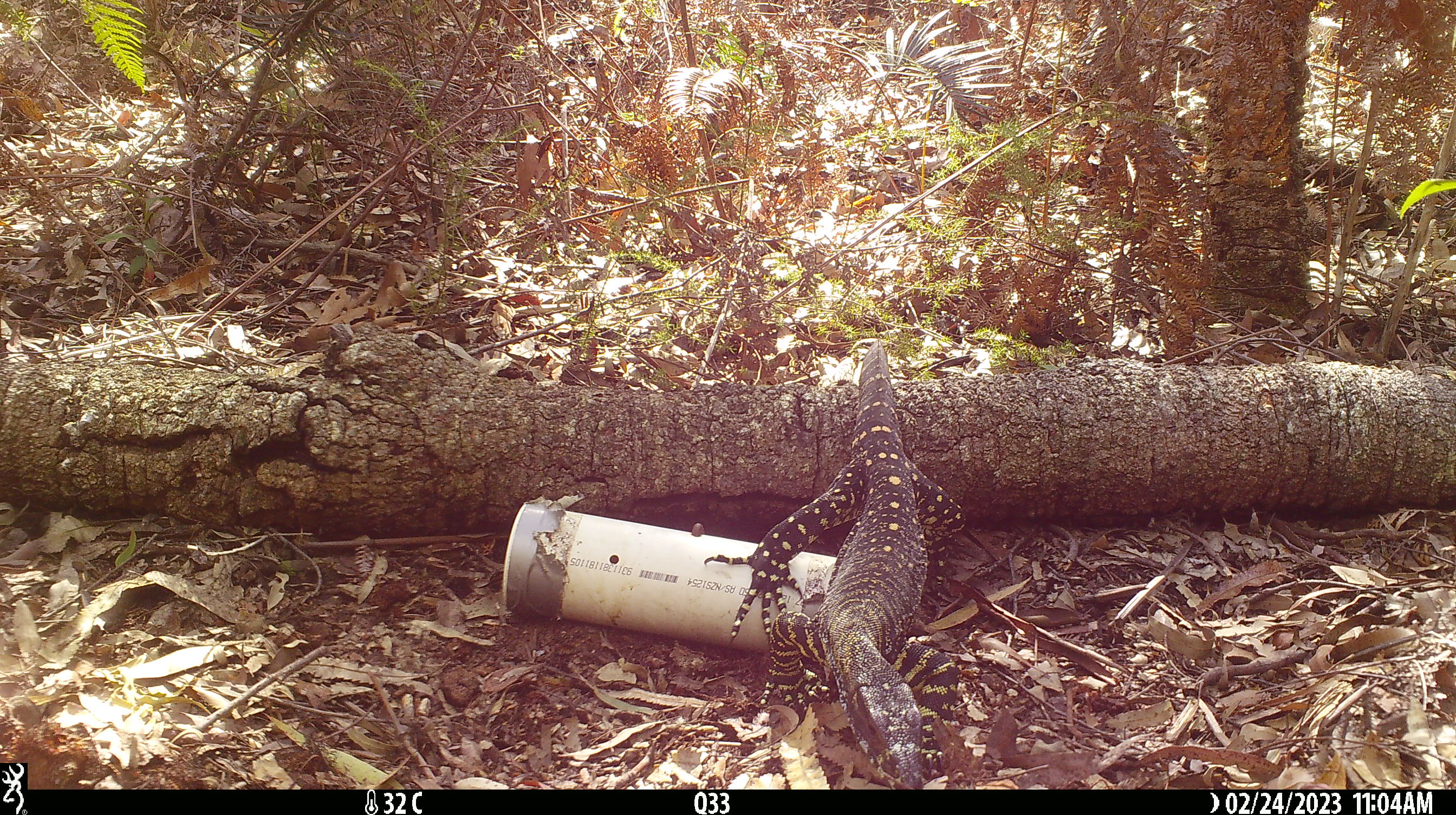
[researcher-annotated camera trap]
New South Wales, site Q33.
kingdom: Animalia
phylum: Chordata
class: Reptilia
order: Squamata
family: Varanidae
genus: Varanus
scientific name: Varanus varius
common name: lace monitor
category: goanna